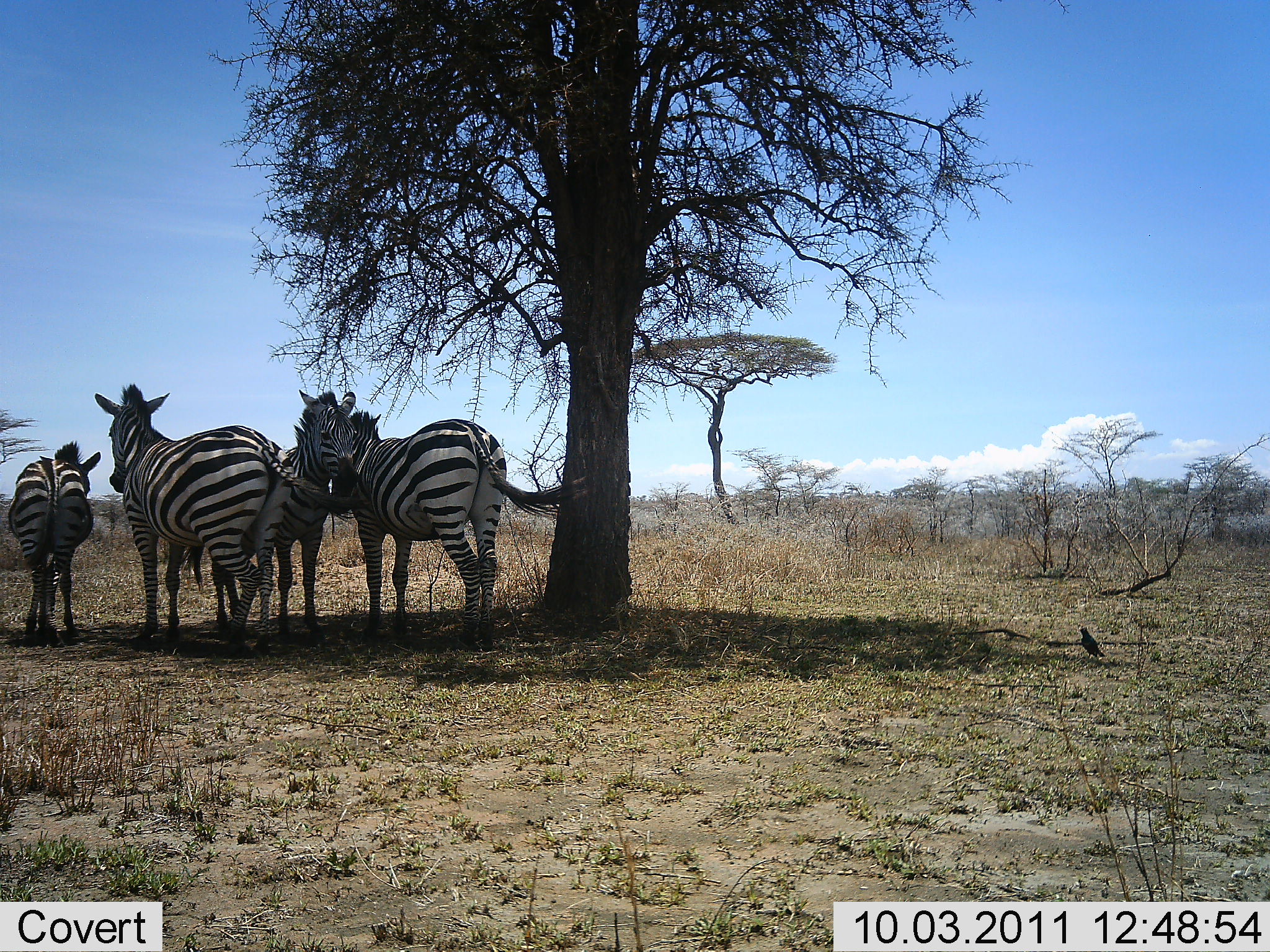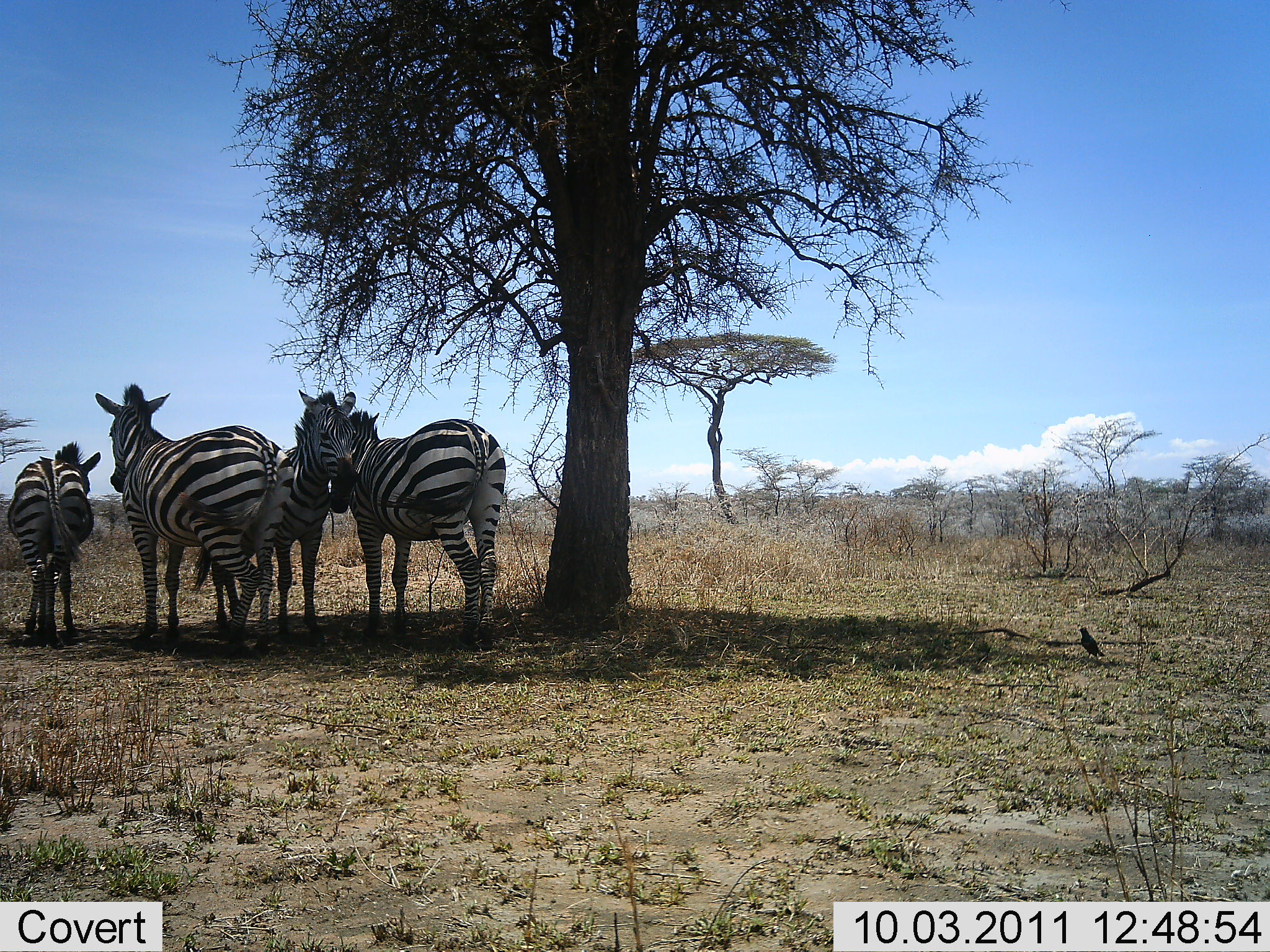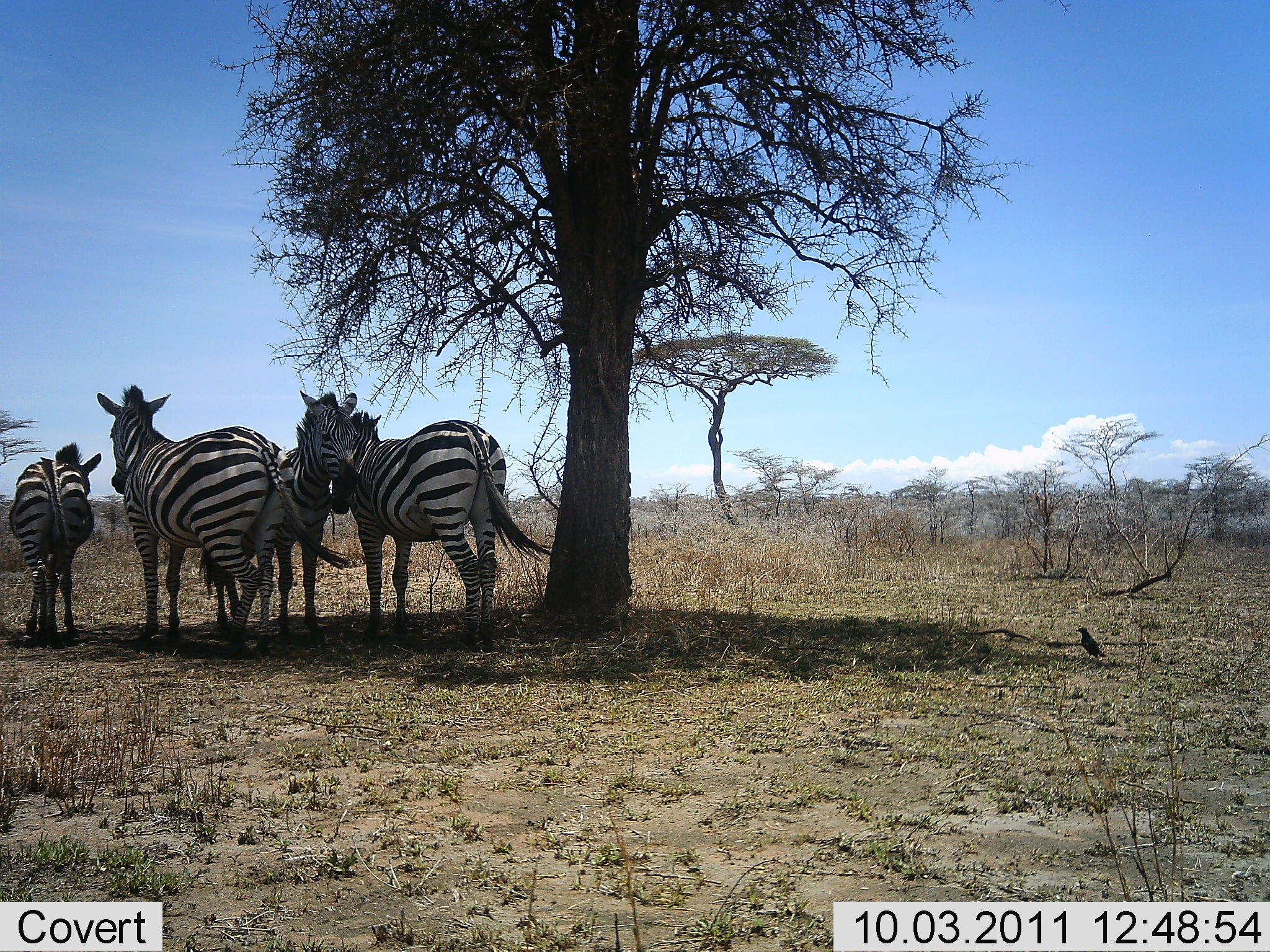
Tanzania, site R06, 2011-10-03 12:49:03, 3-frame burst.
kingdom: Animalia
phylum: Chordata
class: Mammalia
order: Perissodactyla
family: Equidae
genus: Equus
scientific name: Equus quagga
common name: plains zebra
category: zebra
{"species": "zebra (plains zebra) (Equus quagga)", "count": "4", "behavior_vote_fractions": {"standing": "89%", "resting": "16%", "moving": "5%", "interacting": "5%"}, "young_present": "5%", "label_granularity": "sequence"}